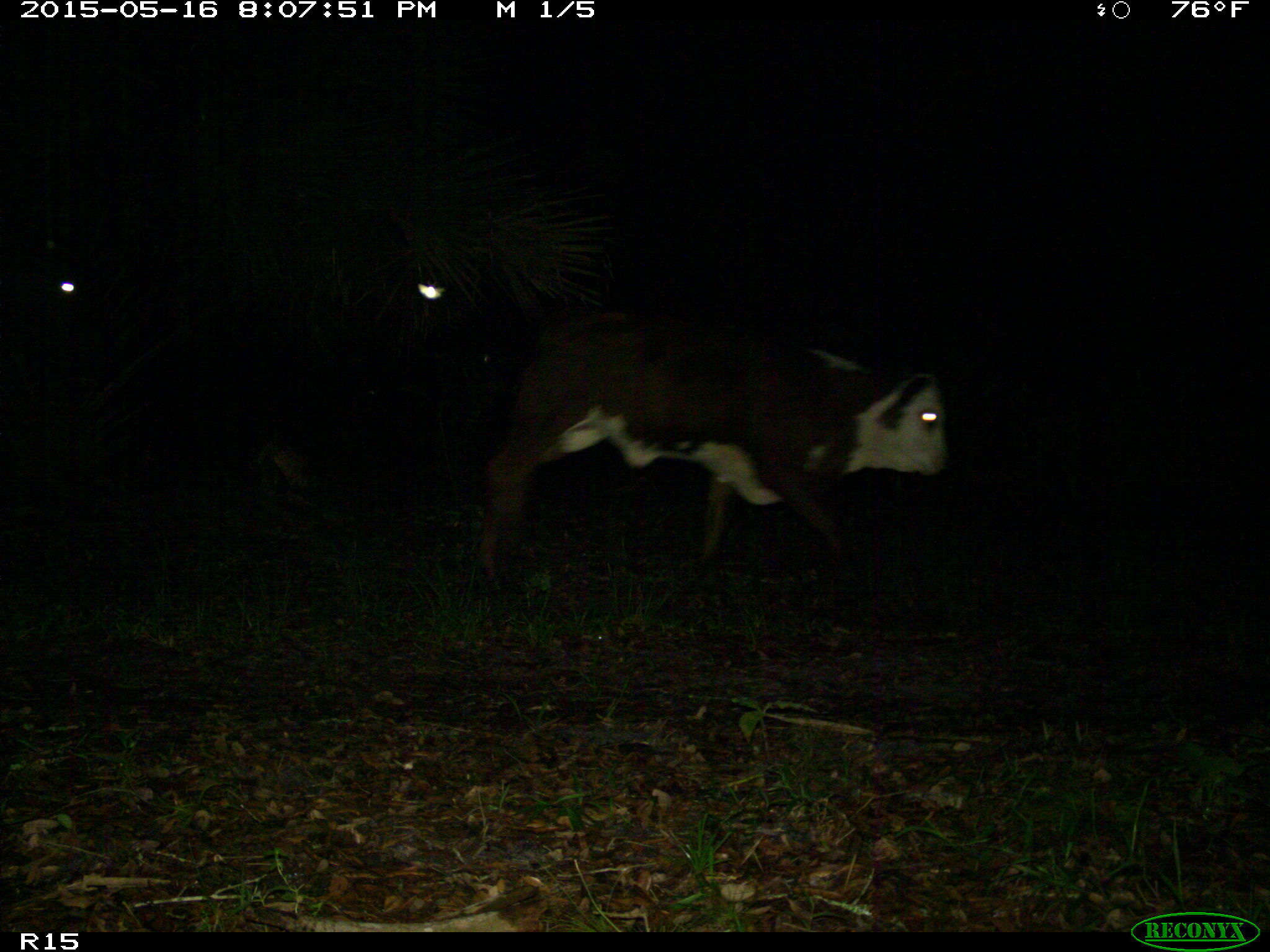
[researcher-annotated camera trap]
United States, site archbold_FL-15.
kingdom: Animalia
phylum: Chordata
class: Mammalia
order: Artiodactyla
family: Bovidae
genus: Bos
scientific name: Bos taurus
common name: domestic cow